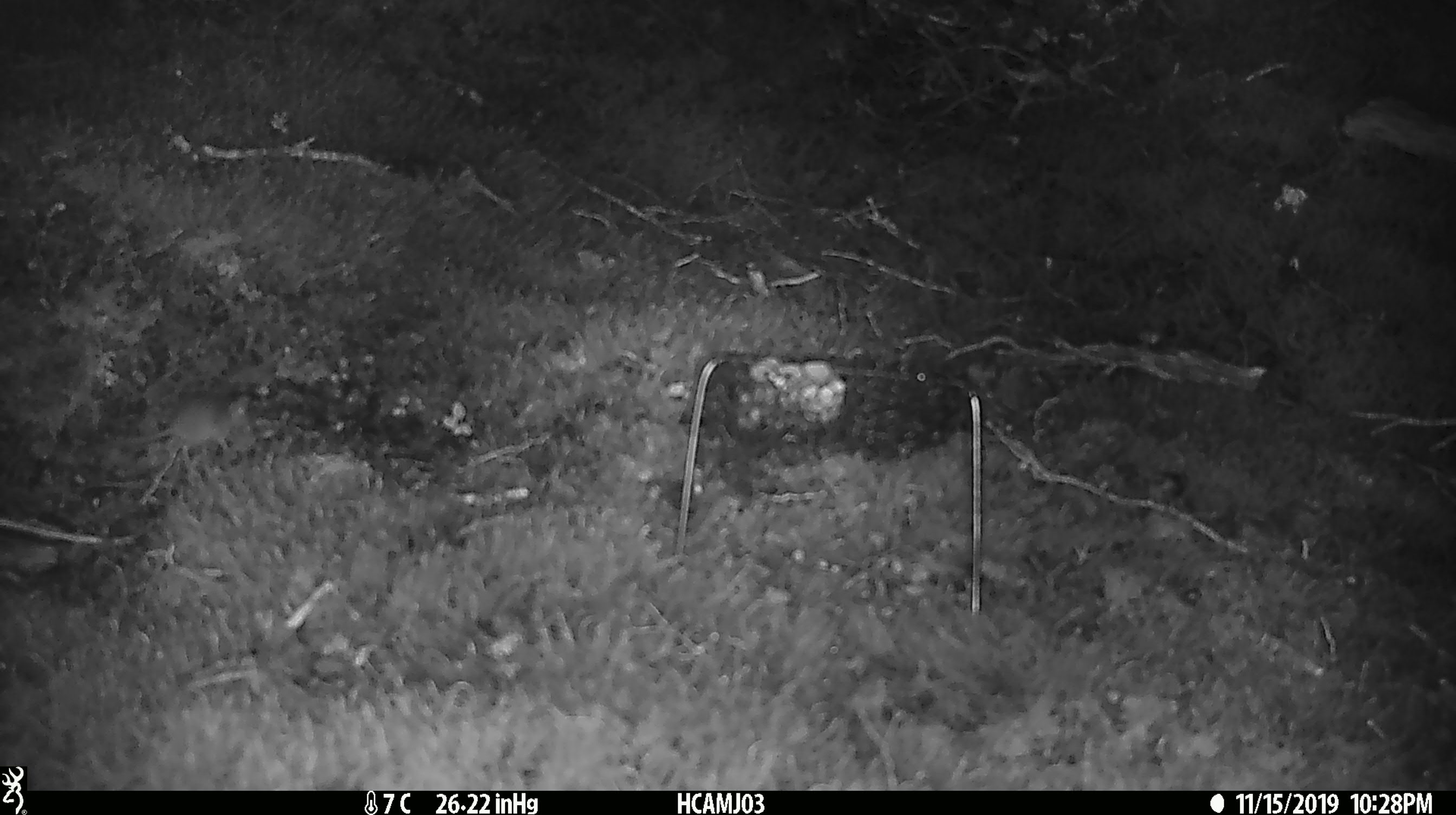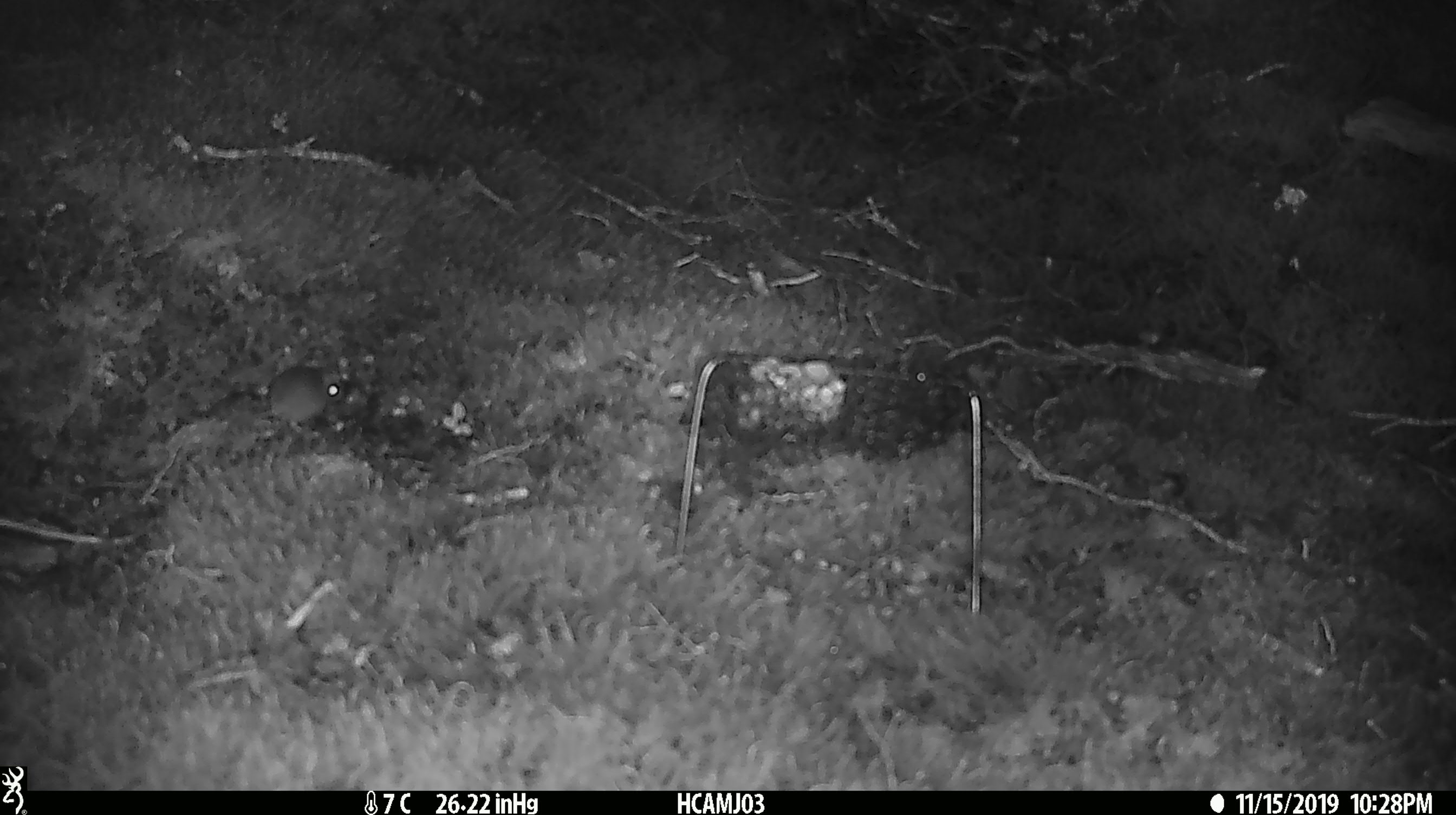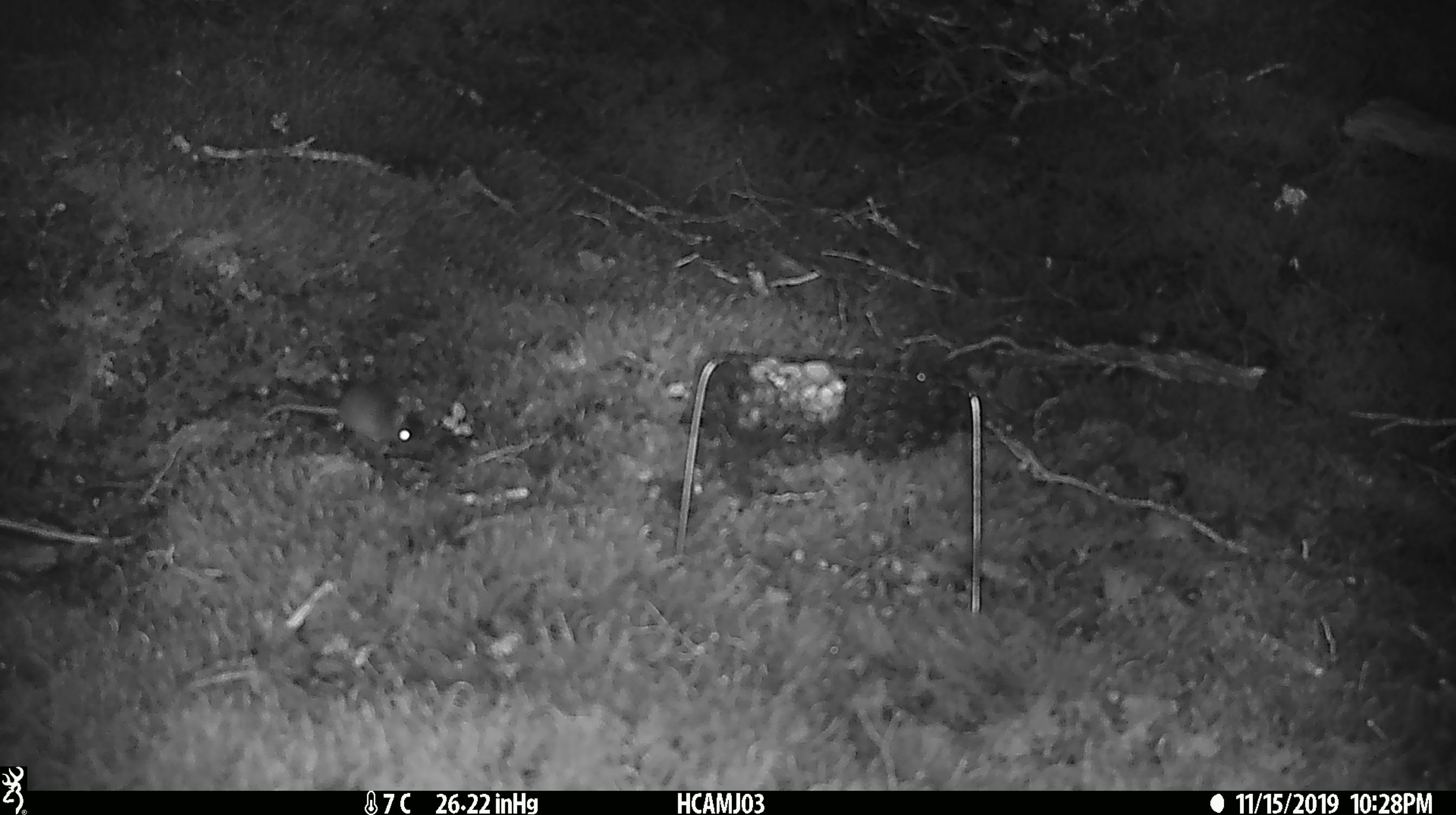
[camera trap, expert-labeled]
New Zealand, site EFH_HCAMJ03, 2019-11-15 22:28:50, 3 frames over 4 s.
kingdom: Animalia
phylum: Chordata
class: Mammalia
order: Rodentia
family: Muridae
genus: Mus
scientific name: Mus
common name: mouse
Mouse (Mus).